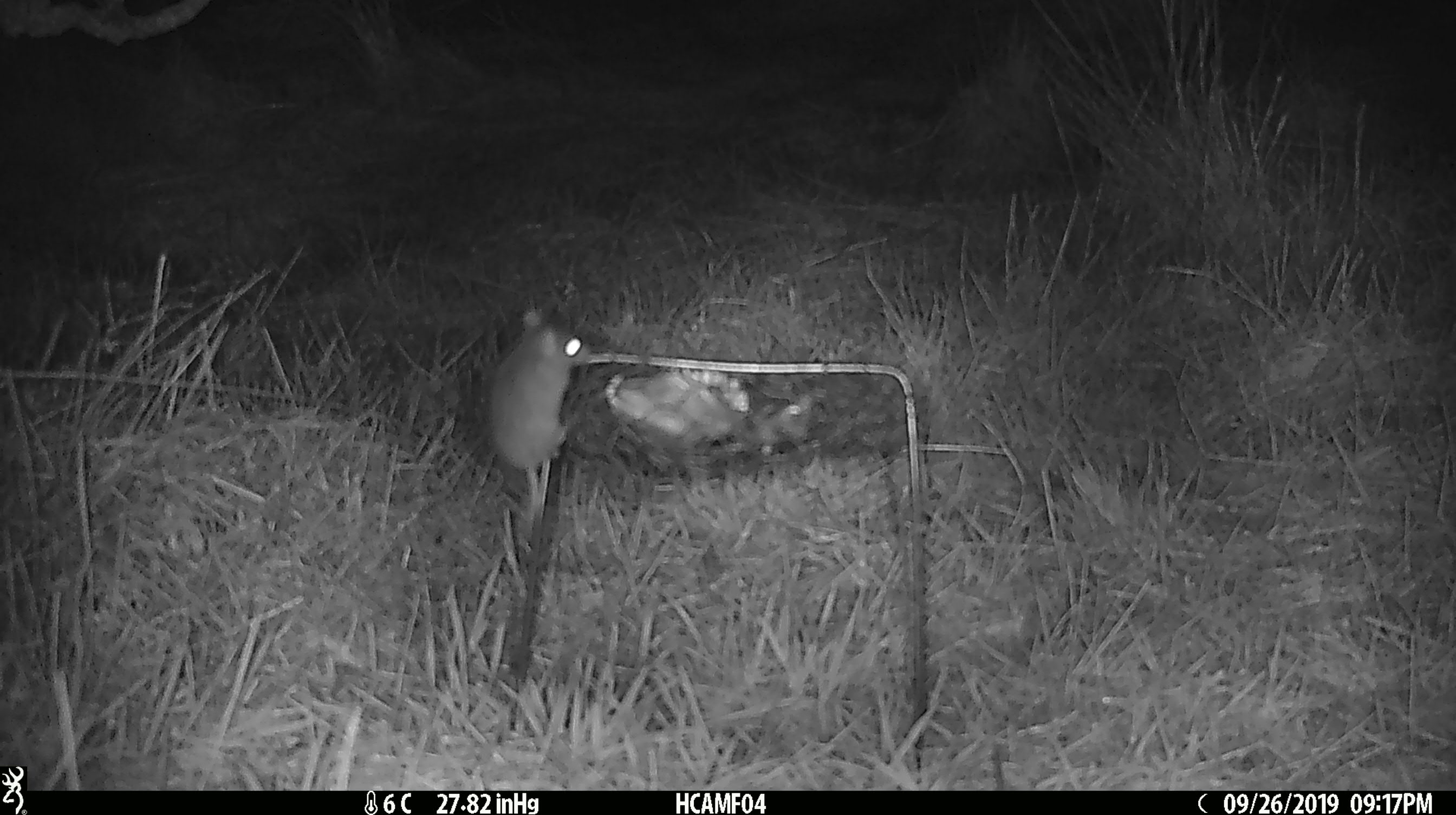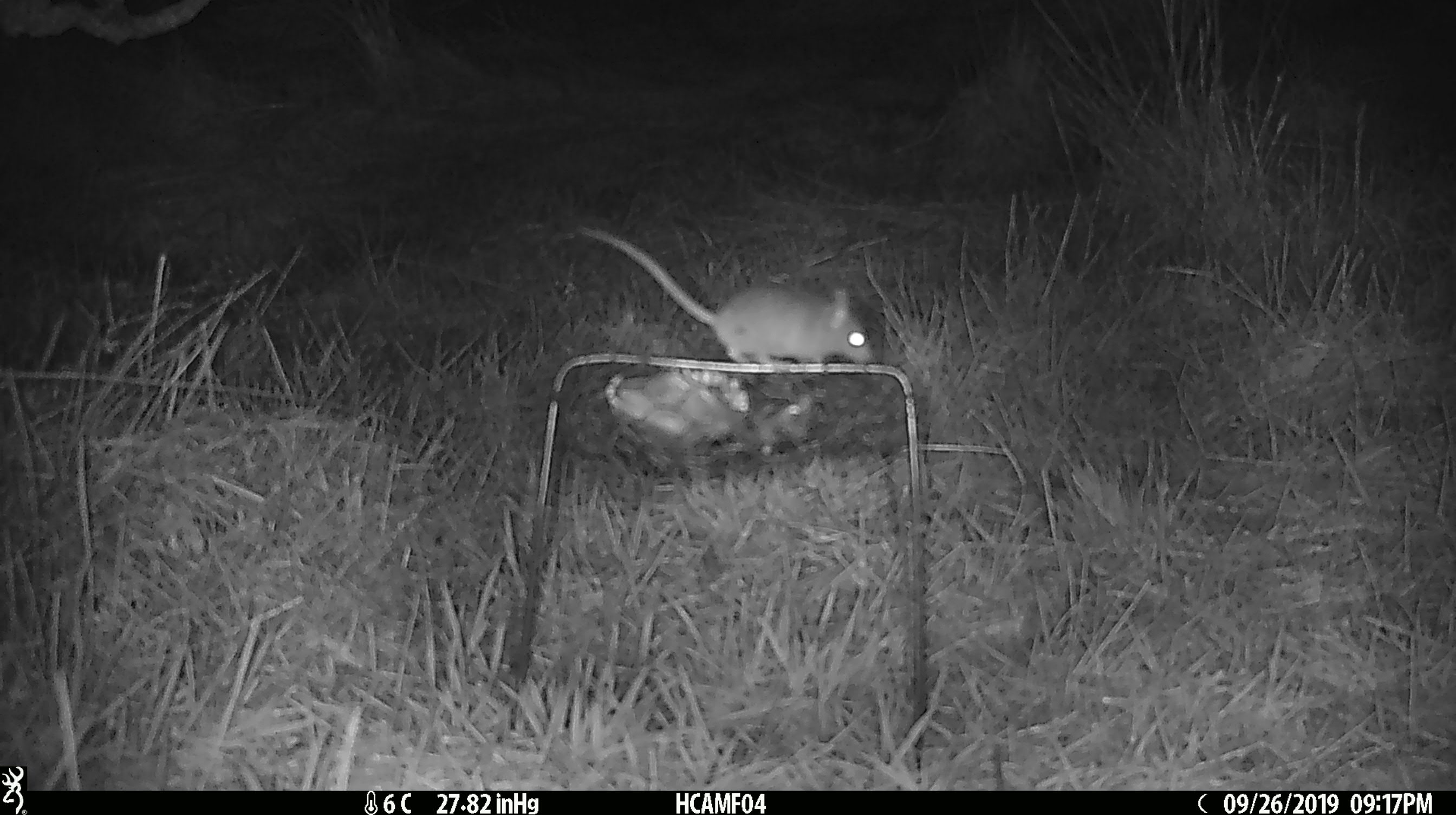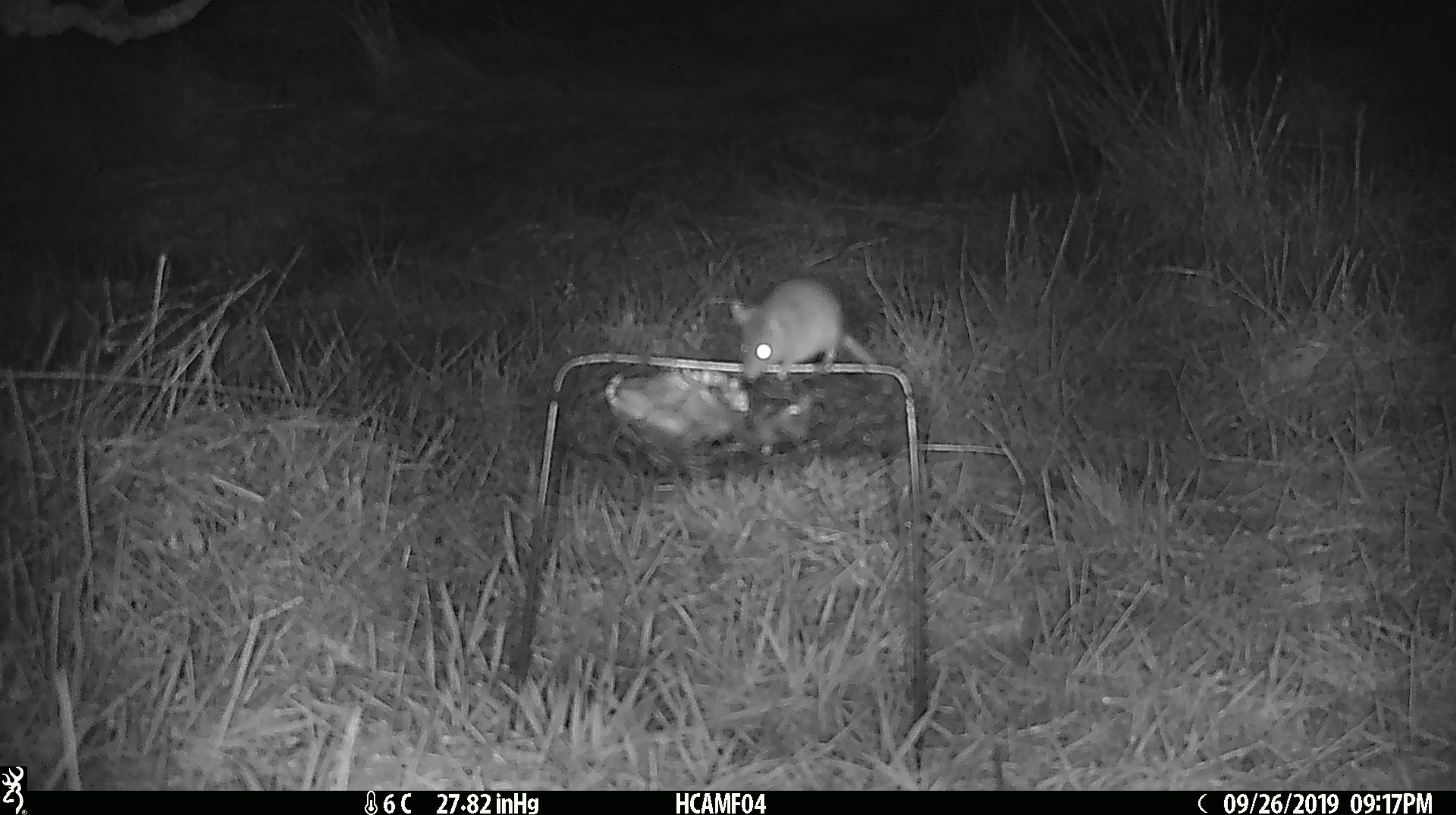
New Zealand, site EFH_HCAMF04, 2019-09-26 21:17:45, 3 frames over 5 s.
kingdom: Animalia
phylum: Chordata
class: Mammalia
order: Rodentia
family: Muridae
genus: Mus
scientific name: Mus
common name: mouse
Mouse (Mus).